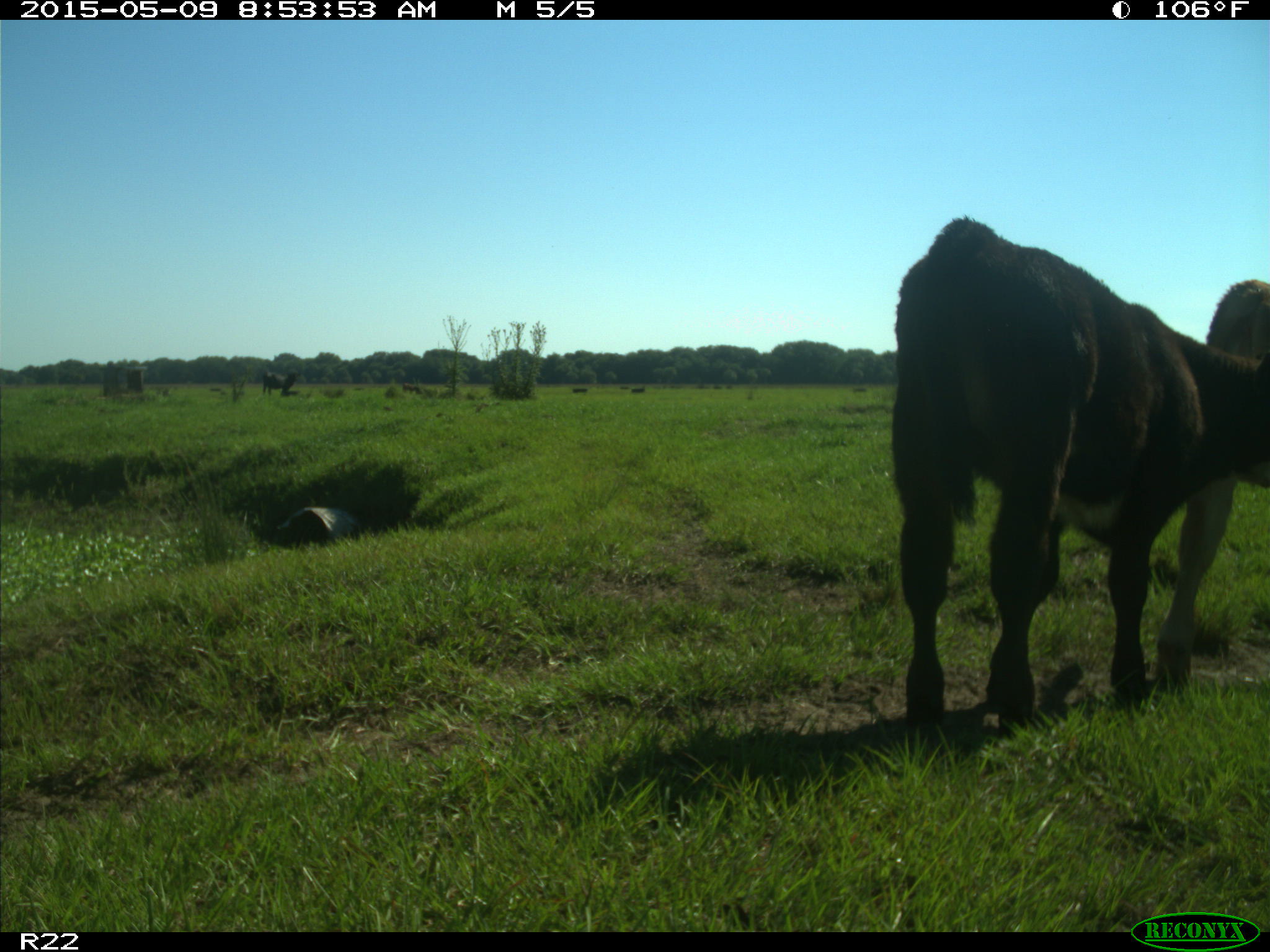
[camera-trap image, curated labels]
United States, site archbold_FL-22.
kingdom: Animalia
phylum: Chordata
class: Mammalia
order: Artiodactyla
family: Bovidae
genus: Bos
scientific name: Bos taurus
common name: domestic cow